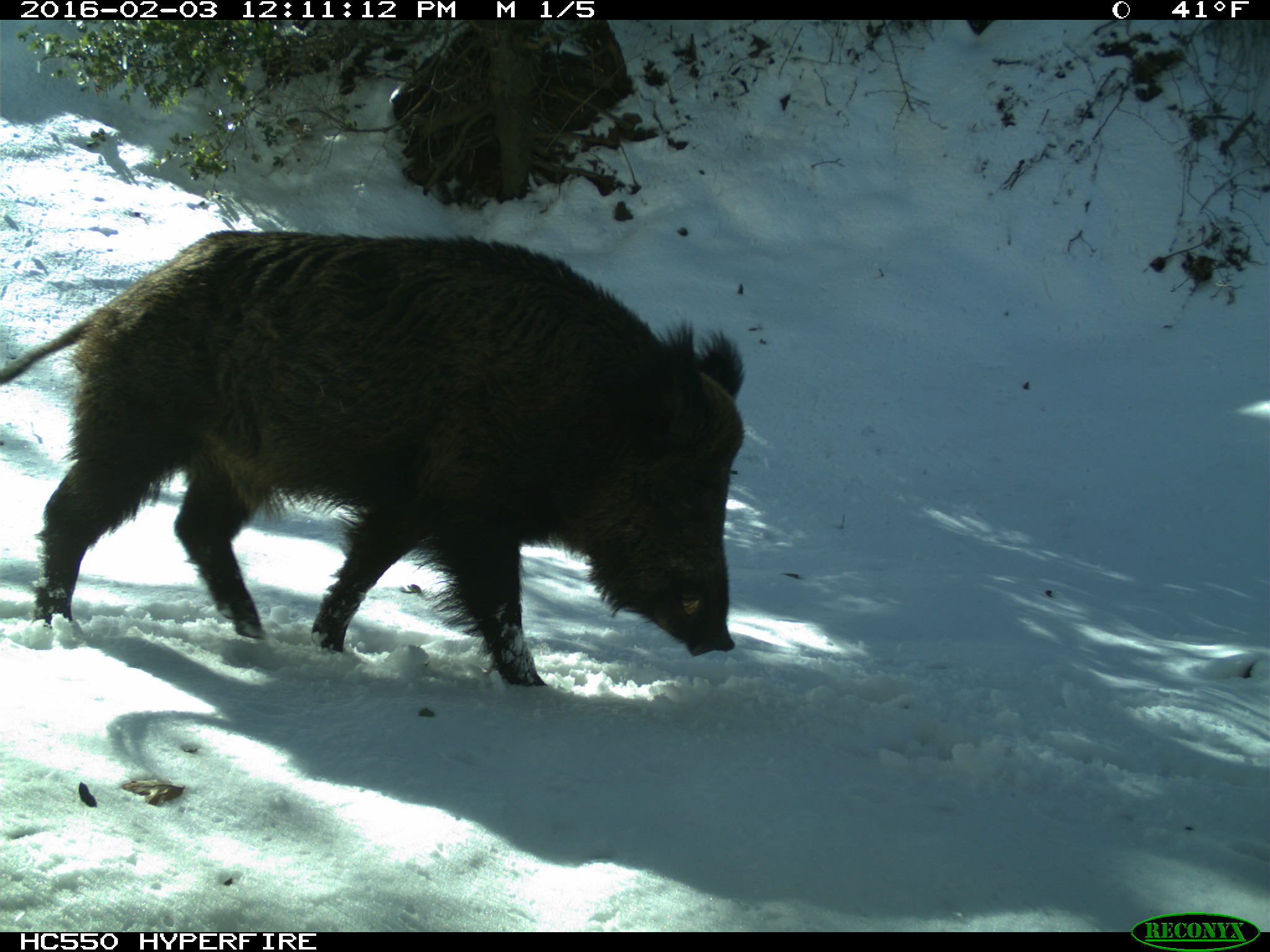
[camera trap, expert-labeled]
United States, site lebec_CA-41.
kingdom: Animalia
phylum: Chordata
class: Mammalia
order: Artiodactyla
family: Suidae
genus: Sus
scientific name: Sus scrofa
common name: wild boar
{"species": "Sus scrofa (wild boar)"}